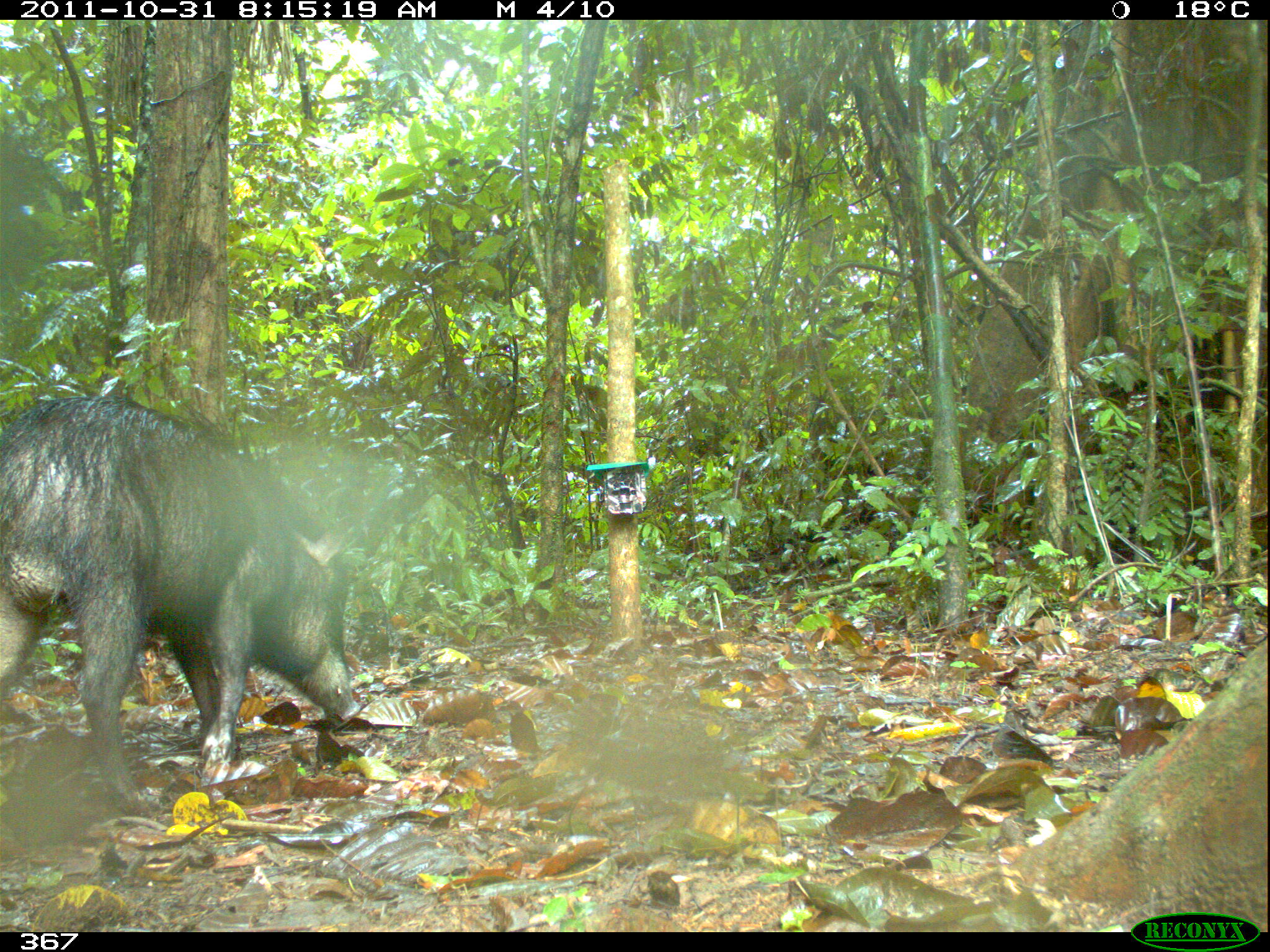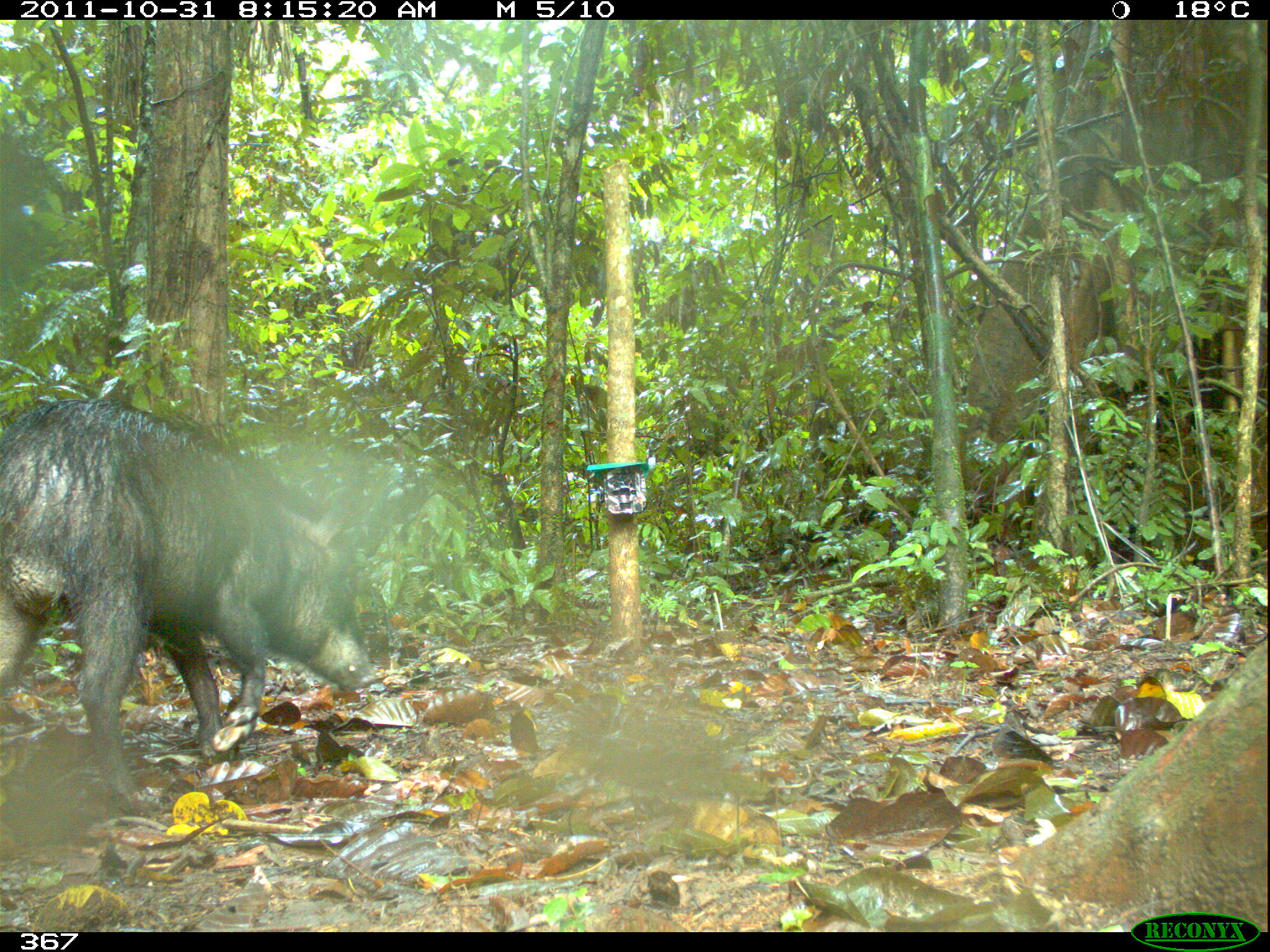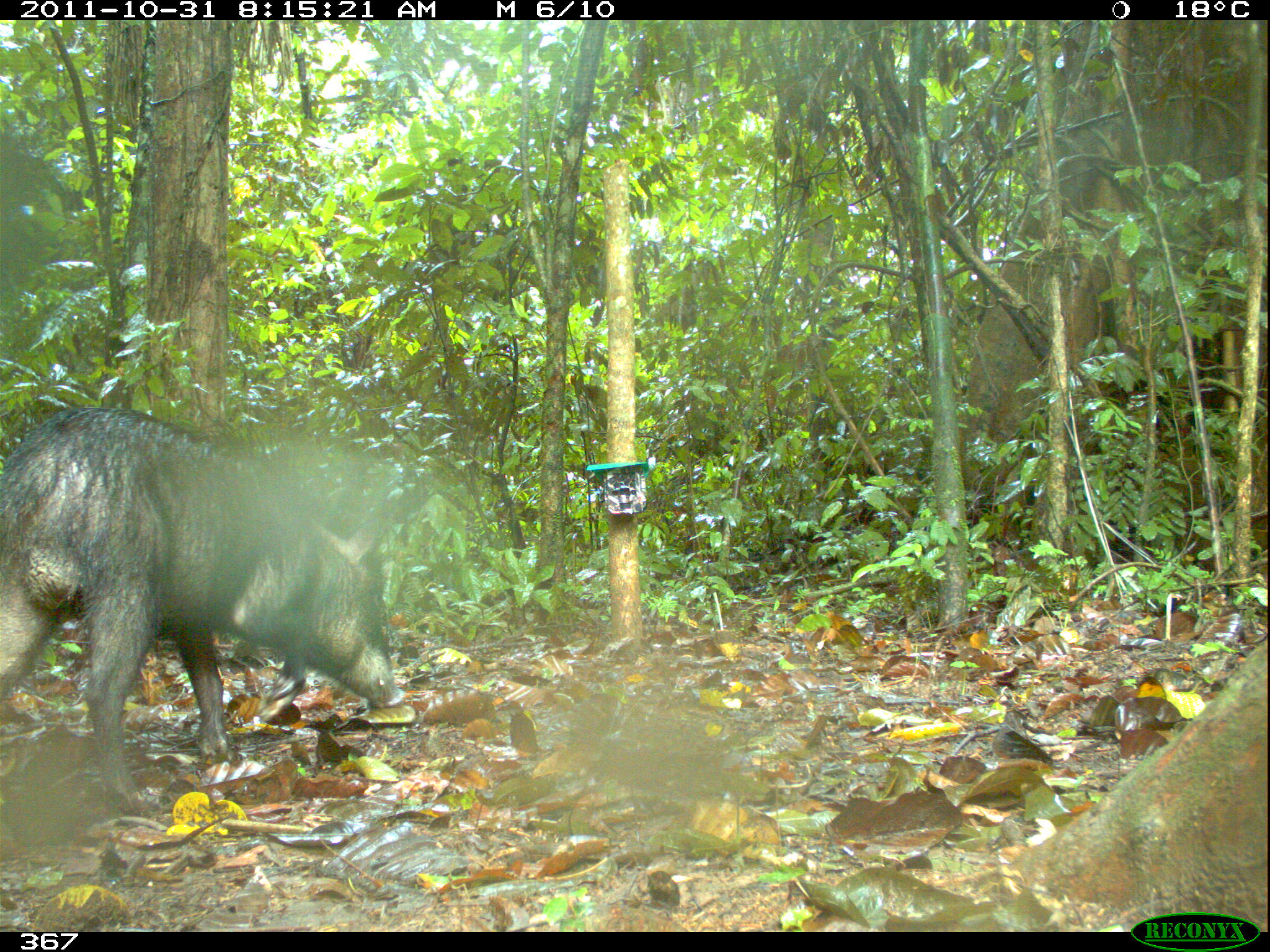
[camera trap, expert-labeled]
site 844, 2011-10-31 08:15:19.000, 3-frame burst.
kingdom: Animalia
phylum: Chordata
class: Mammalia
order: Artiodactyla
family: Tayassuidae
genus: Tayassu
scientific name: Tayassu pecari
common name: white-lipped peccary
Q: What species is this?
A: Tayassu pecari (white-lipped peccary).